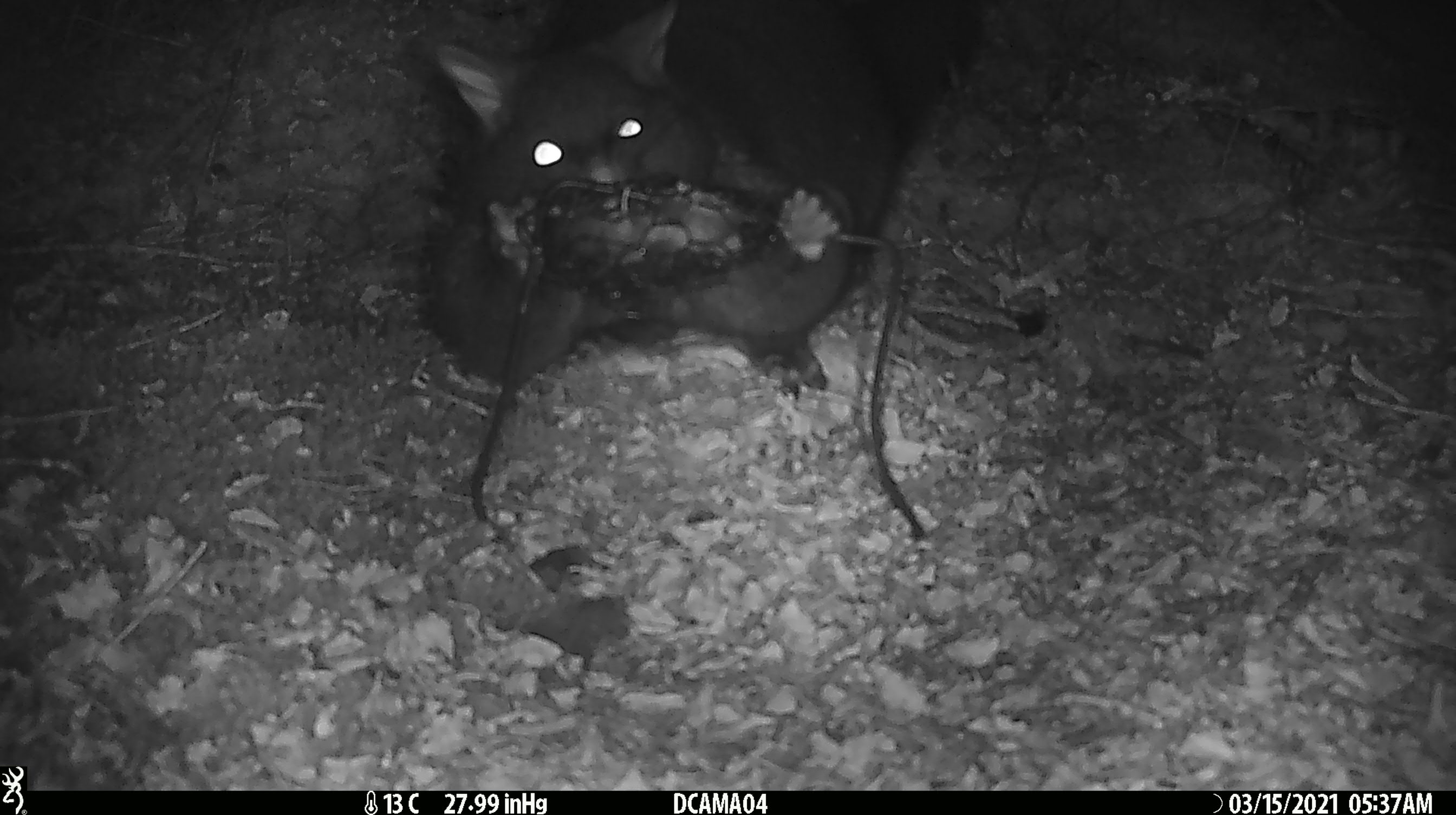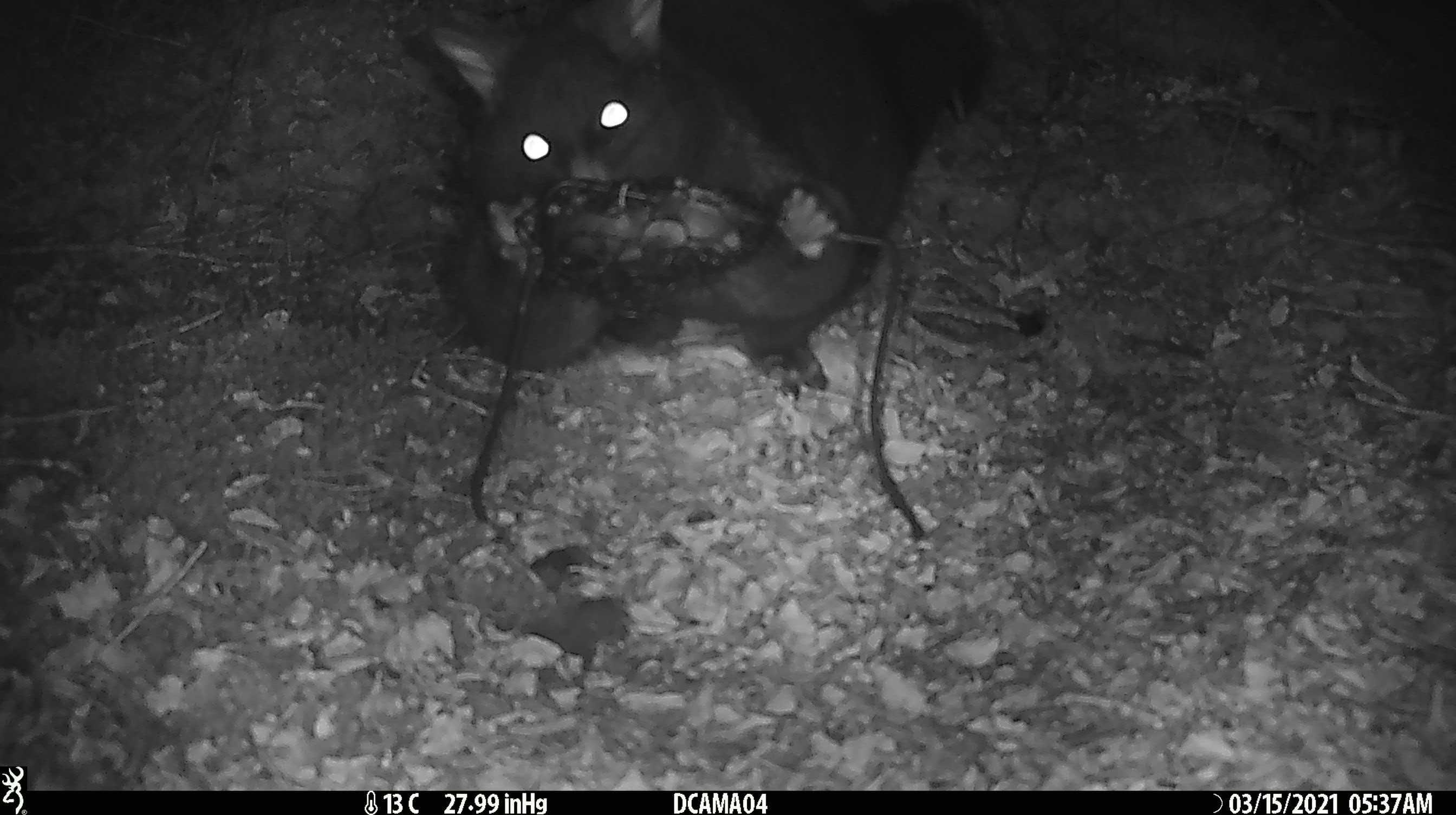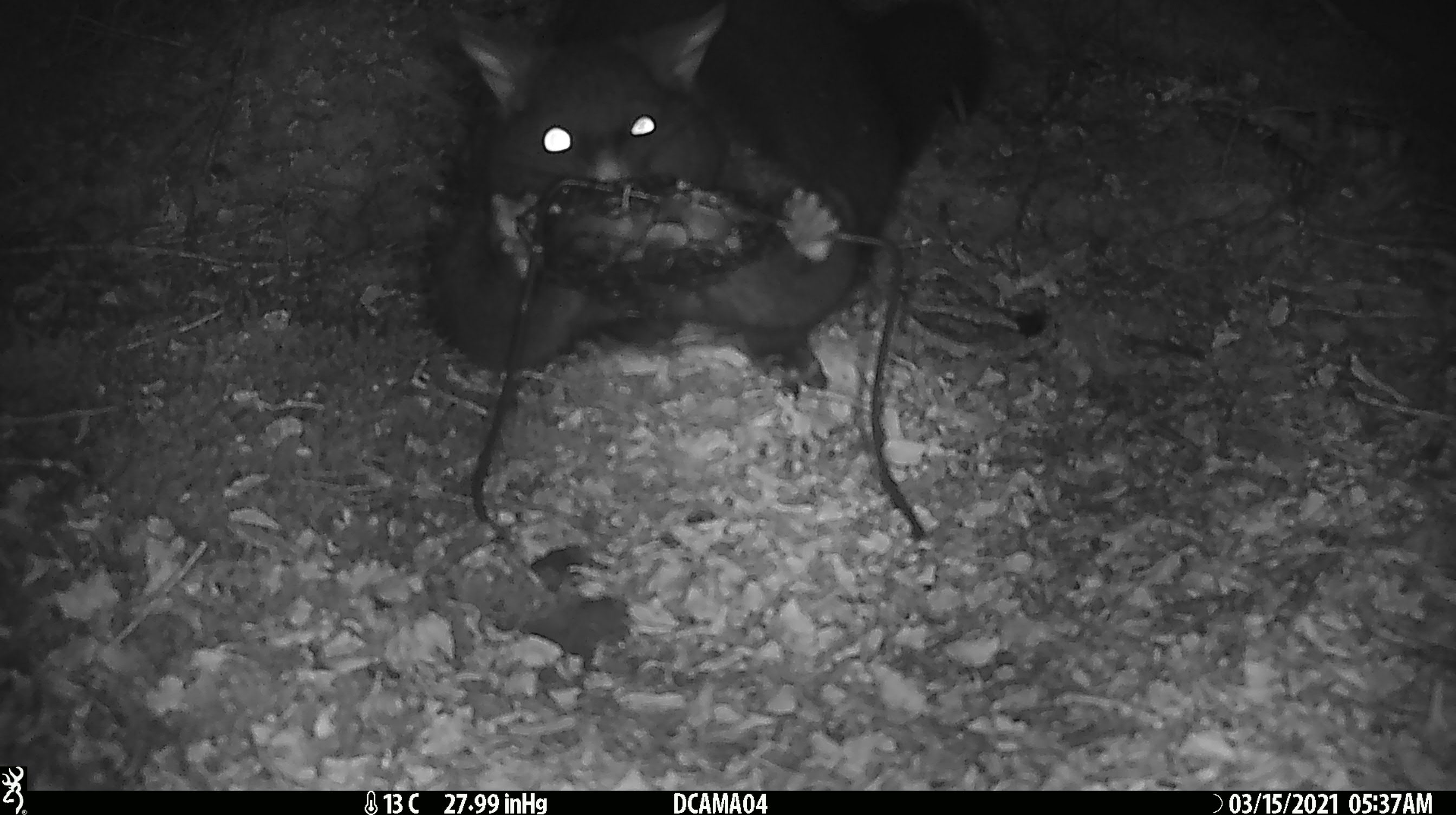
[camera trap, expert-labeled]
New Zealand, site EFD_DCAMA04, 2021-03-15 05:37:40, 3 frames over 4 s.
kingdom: Animalia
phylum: Chordata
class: Mammalia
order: Diprotodontia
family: Phalangeridae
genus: Trichosurus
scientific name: Trichosurus vulpecula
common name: common brushtail possum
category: possum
Possum (common brushtail possum) (Trichosurus vulpecula).